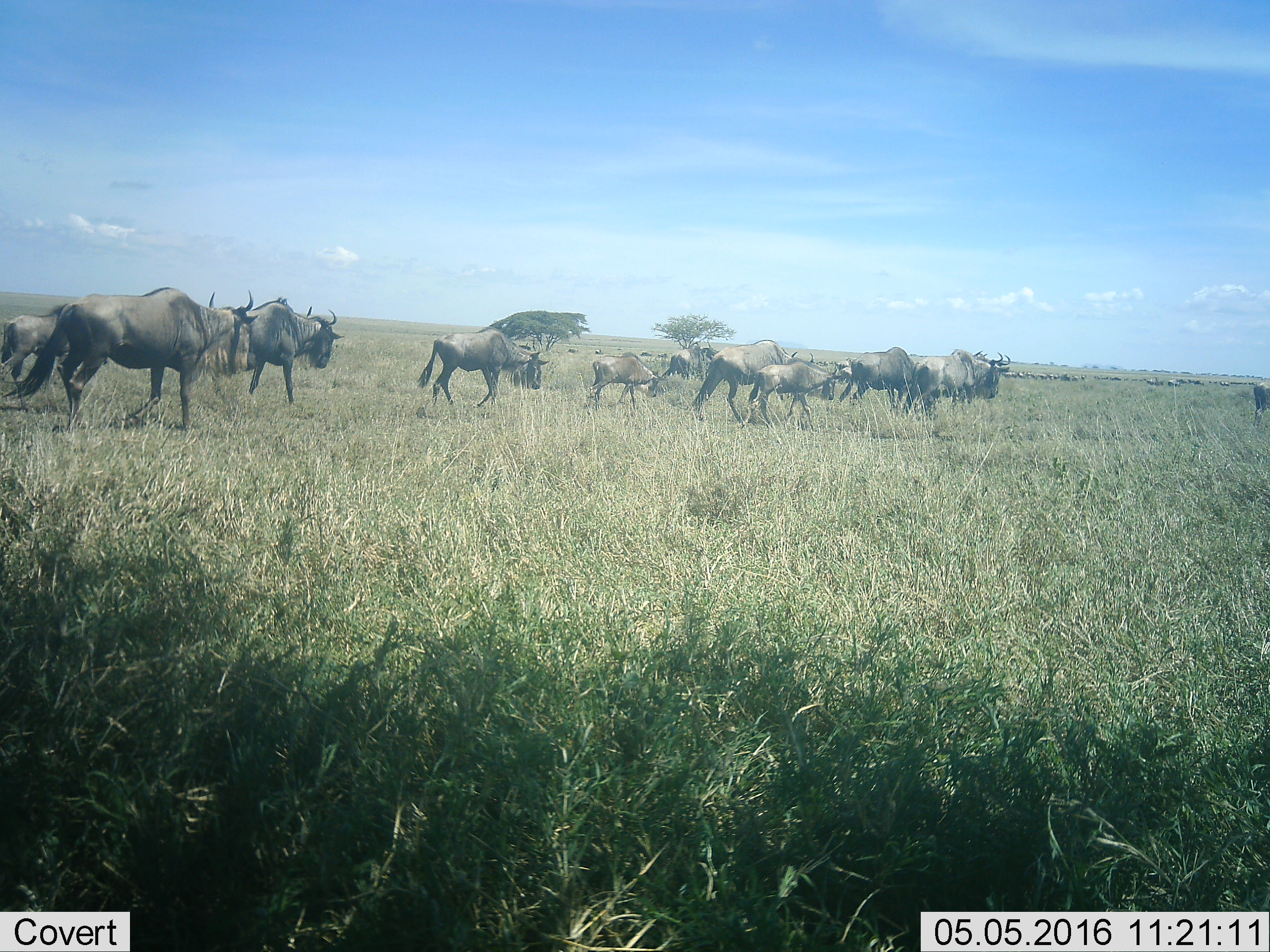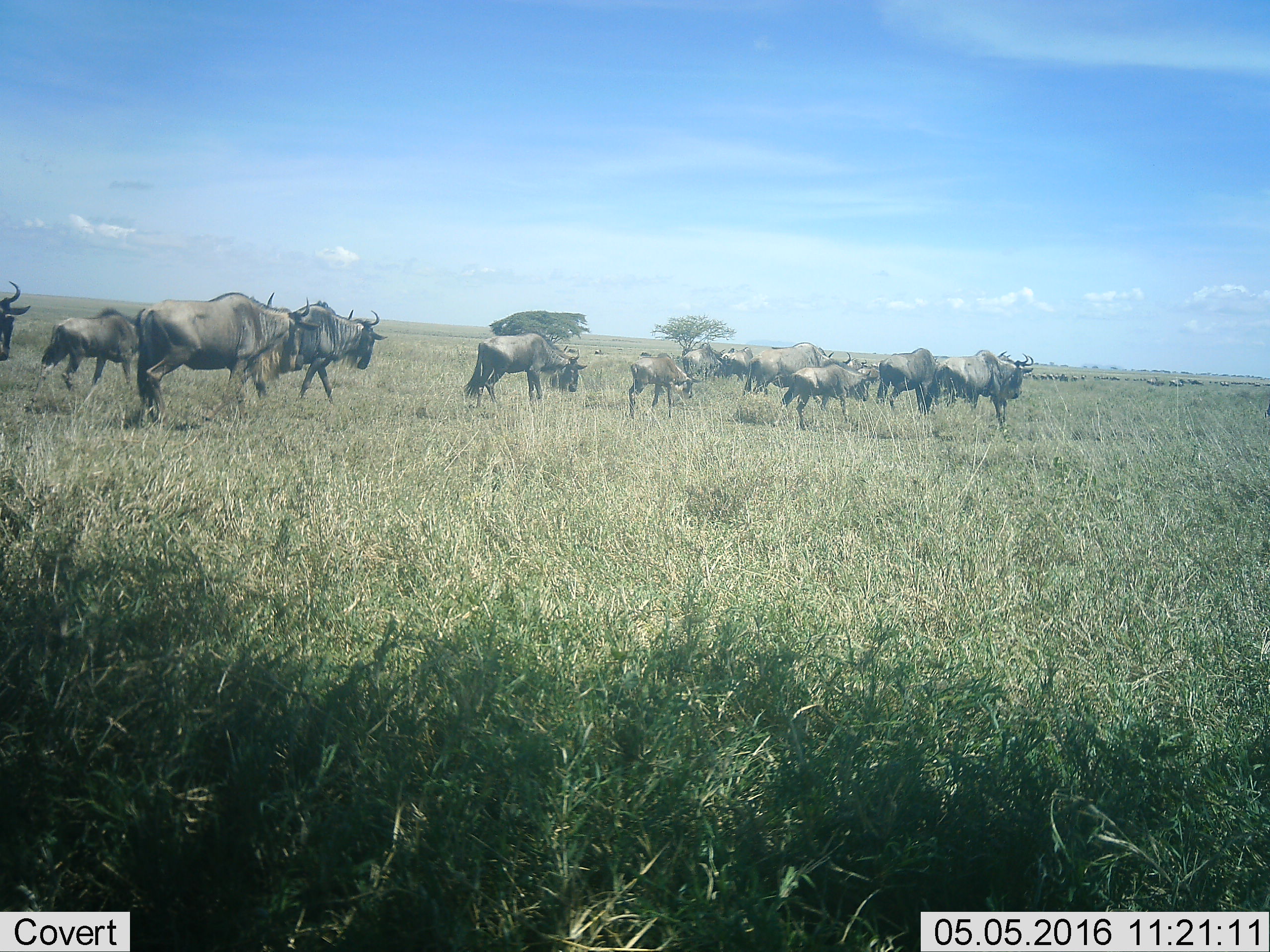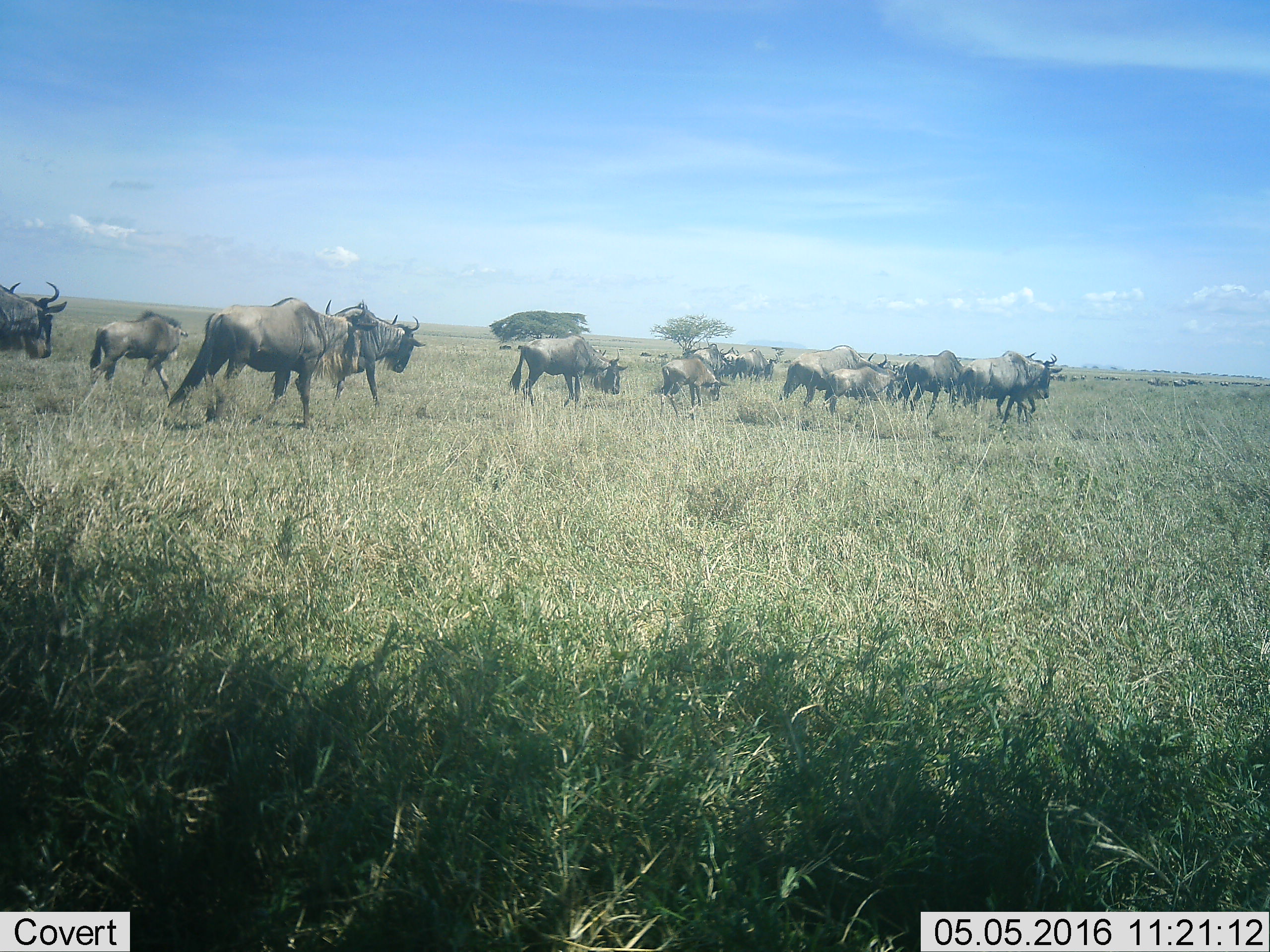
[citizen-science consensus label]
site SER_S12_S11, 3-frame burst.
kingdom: Animalia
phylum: Chordata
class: Mammalia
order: Artiodactyla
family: Bovidae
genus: Connochaetes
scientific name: Connochaetes taurinus taurinus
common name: blue wildebeest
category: wildebeestblue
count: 51+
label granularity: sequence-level